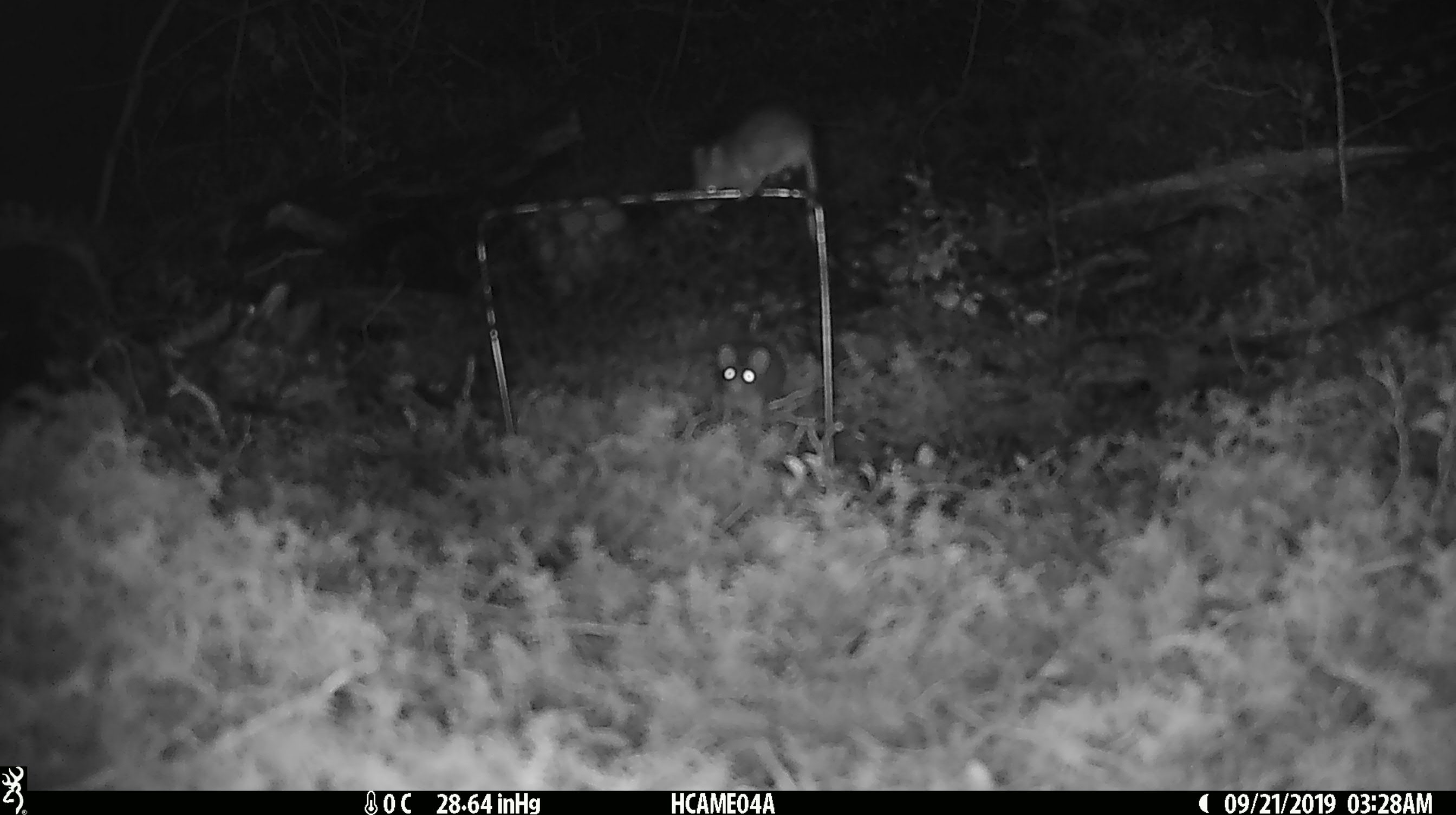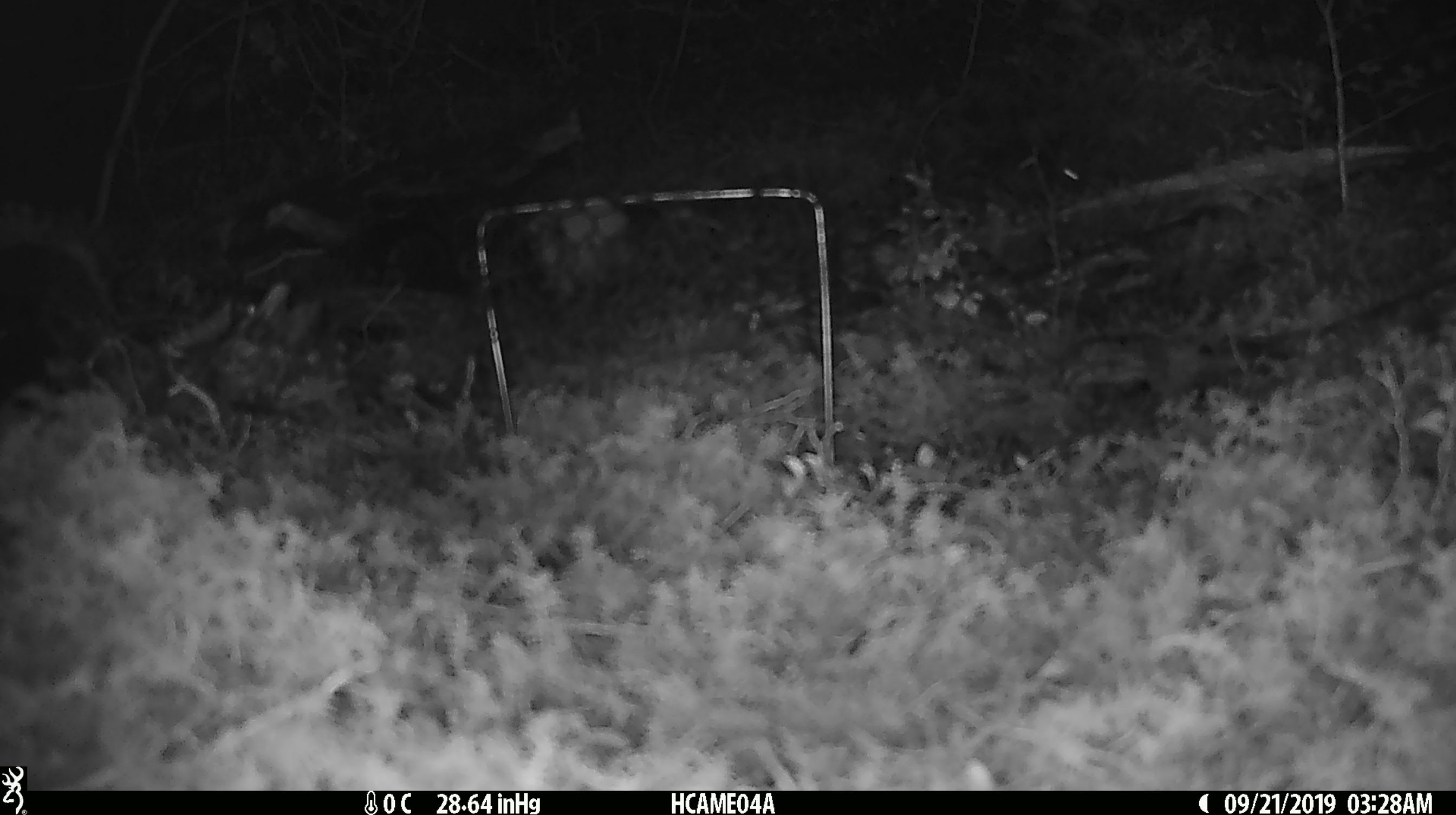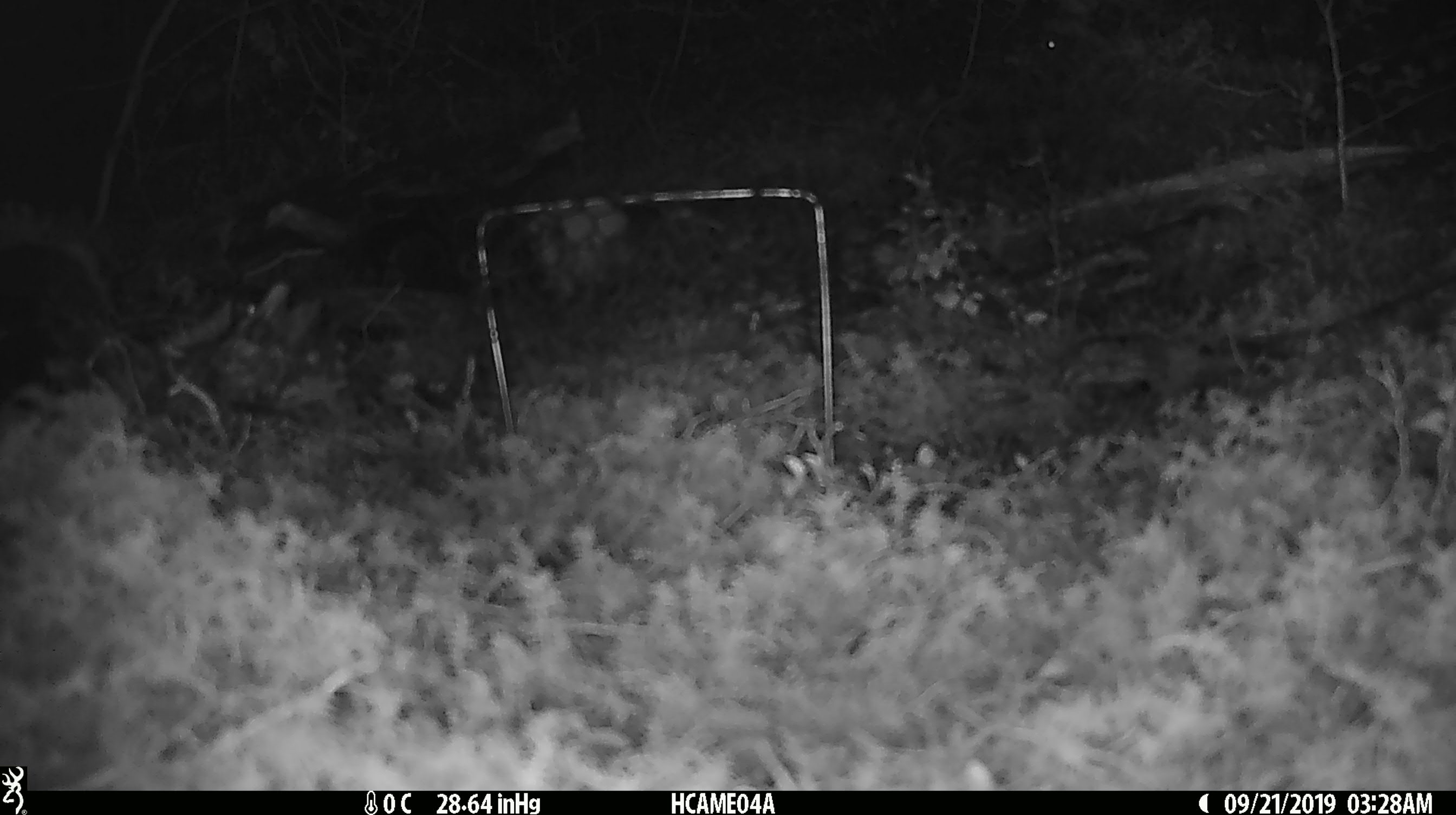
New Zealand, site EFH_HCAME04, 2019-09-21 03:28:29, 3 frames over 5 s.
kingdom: Animalia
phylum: Chordata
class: Mammalia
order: Rodentia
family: Muridae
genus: Mus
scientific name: Mus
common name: mouse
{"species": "mouse (Mus)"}